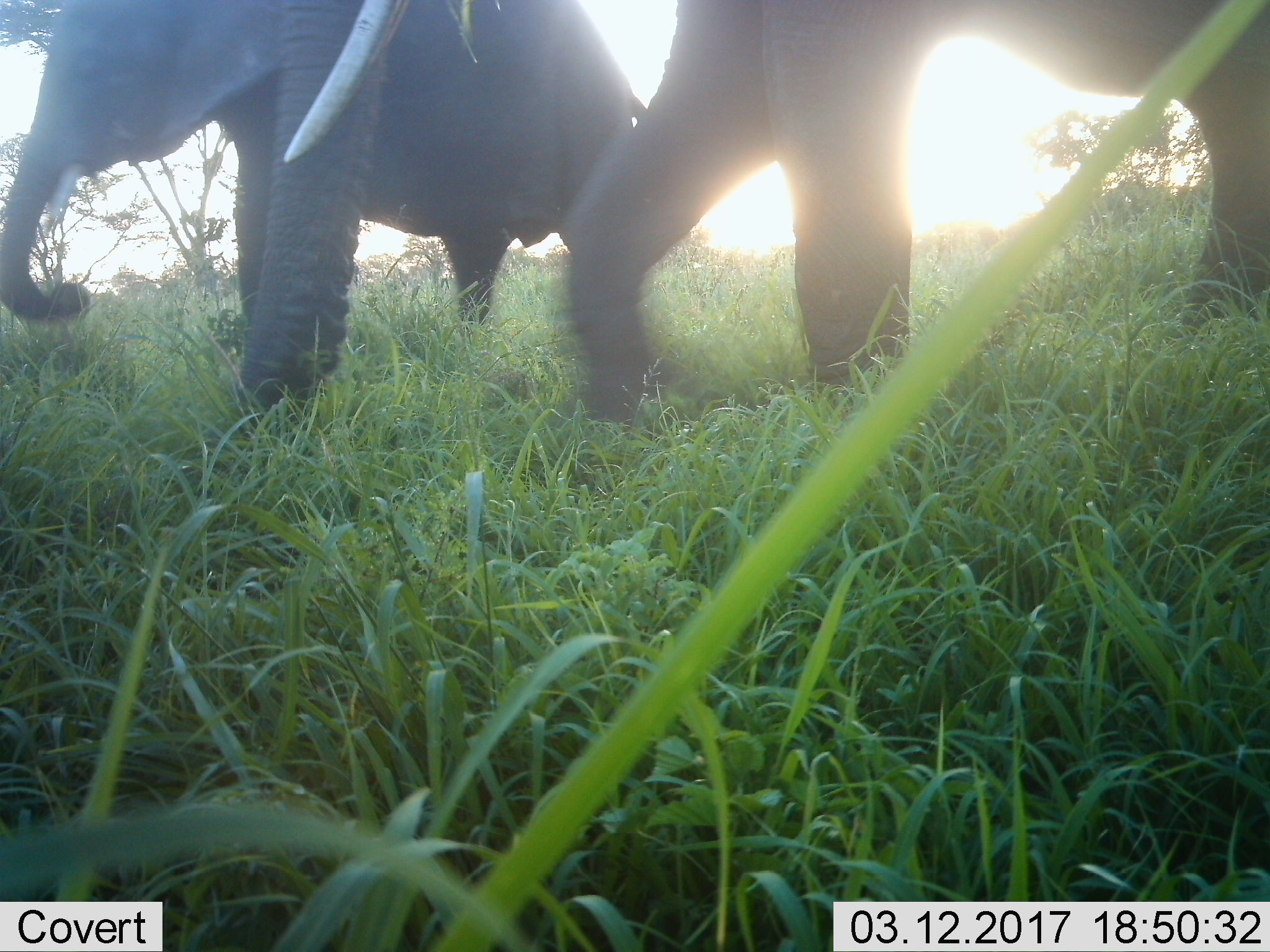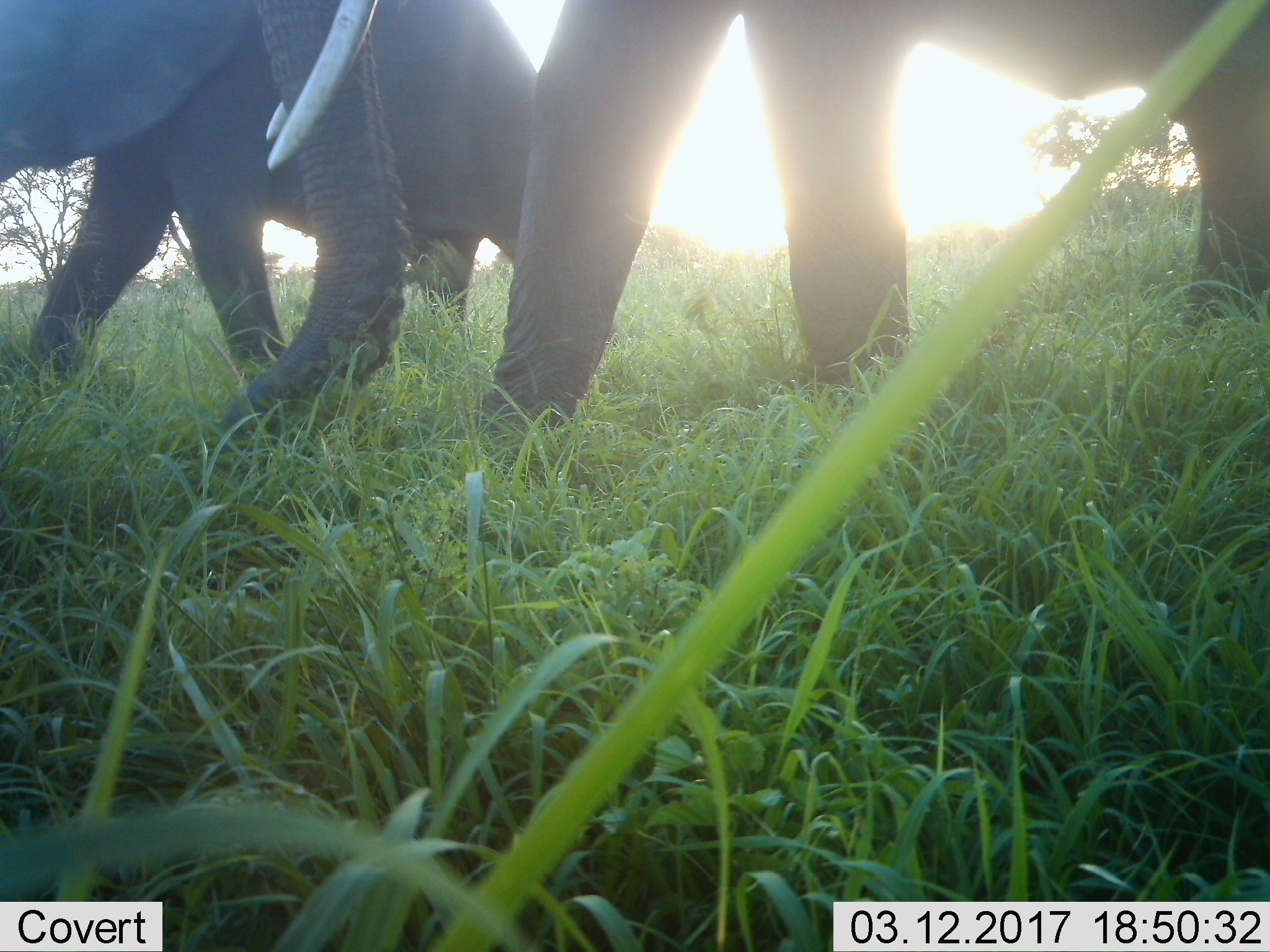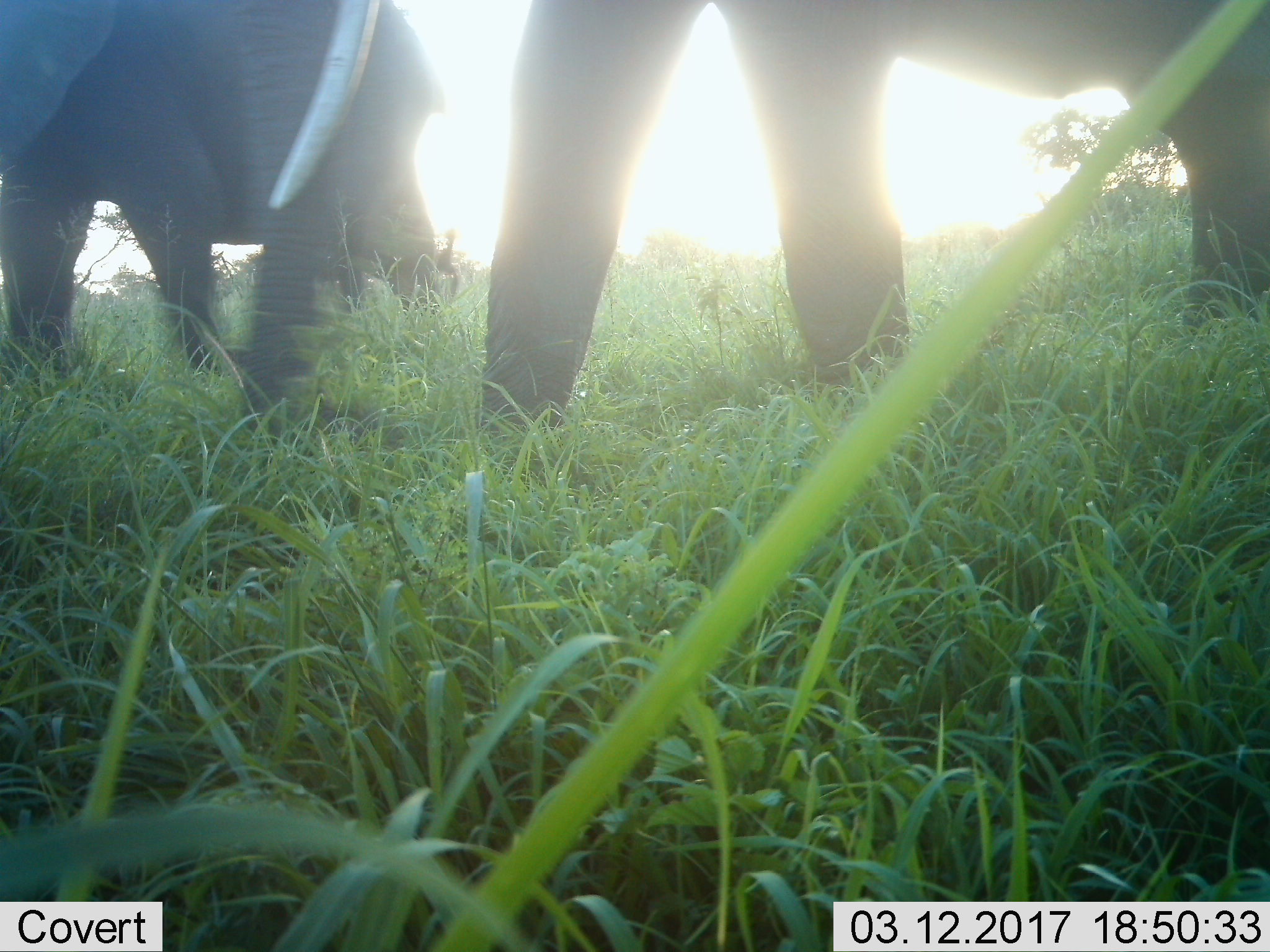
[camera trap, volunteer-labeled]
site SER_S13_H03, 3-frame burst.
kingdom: Animalia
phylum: Chordata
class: Mammalia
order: Proboscidea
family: Elephantidae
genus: Loxodonta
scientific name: Loxodonta africana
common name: african bush elephant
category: elephant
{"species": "elephant (african bush elephant) (Loxodonta africana)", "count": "2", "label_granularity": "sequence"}